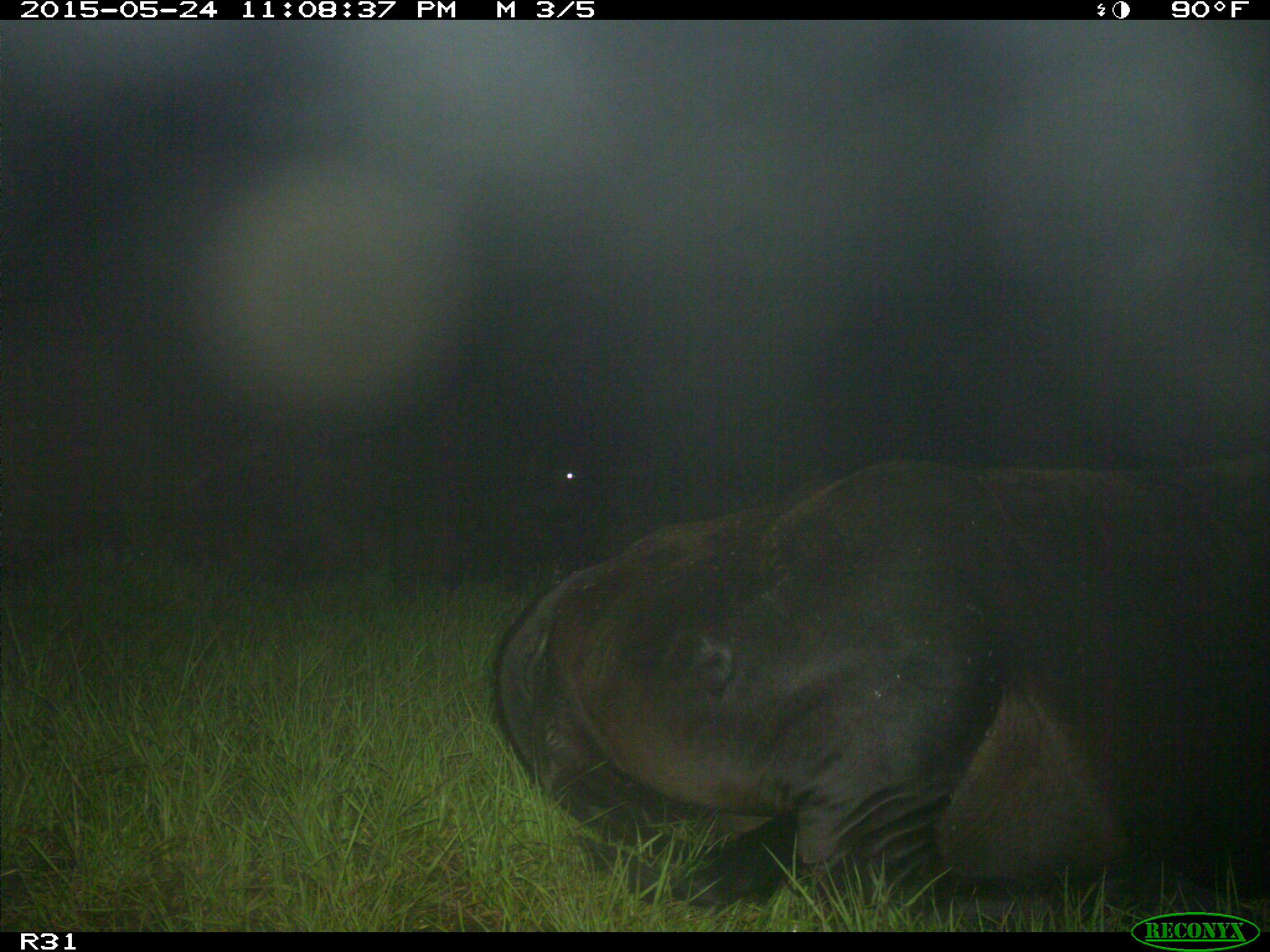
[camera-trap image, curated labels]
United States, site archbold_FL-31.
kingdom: Animalia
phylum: Chordata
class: Mammalia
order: Artiodactyla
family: Bovidae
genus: Bos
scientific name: Bos taurus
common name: domestic cow